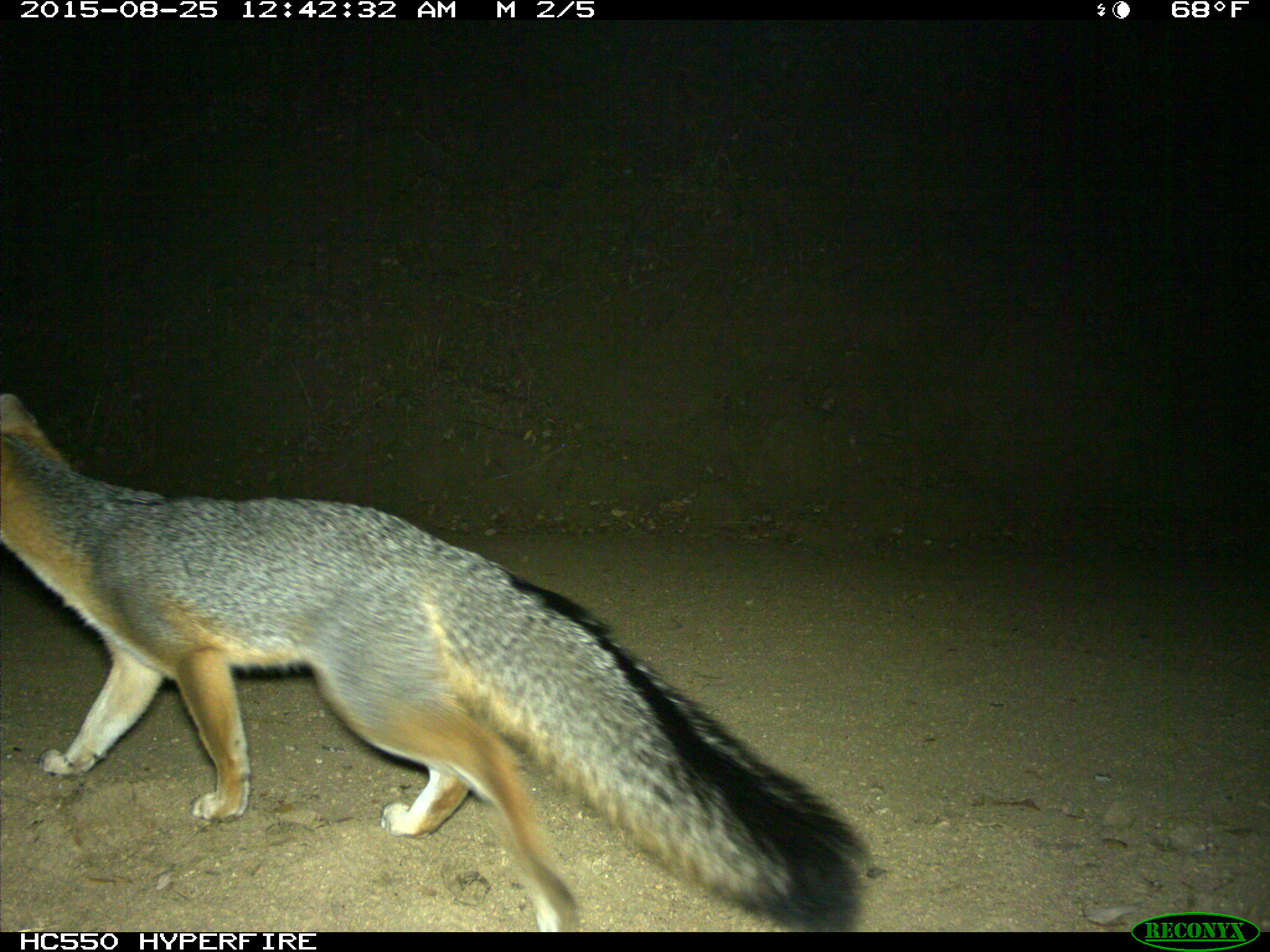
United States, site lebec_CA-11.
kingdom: Animalia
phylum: Chordata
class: Mammalia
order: Carnivora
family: Canidae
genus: Urocyon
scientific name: Urocyon cinereoargenteus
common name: gray fox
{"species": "Urocyon cinereoargenteus (gray fox)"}